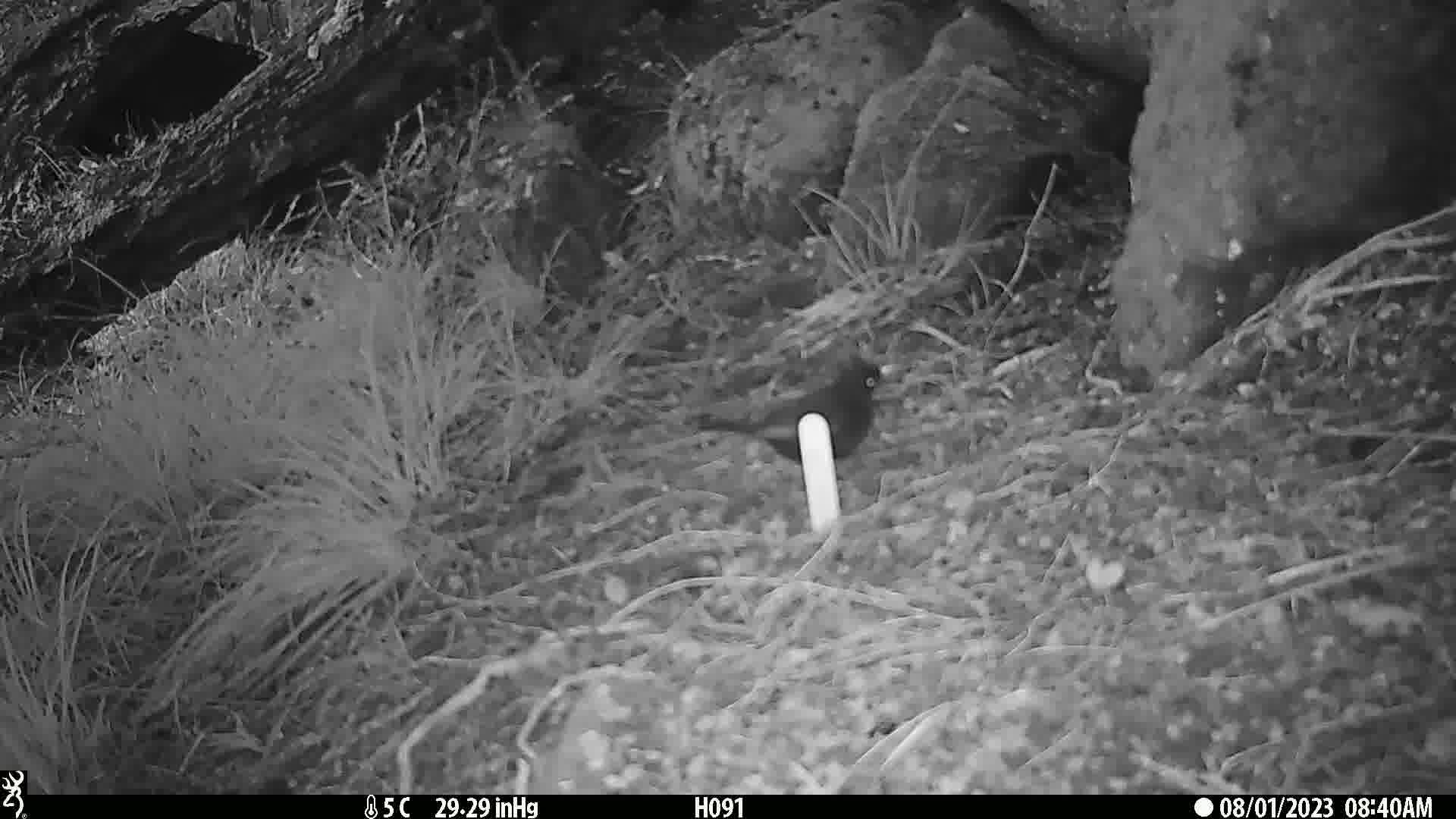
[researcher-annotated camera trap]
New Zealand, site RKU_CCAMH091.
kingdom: Animalia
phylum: Chordata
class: Aves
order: Passeriformes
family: Turdidae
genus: Turdus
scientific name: Turdus merula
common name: eurasian blackbird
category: blackbird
Blackbird (eurasian blackbird) (Turdus merula).